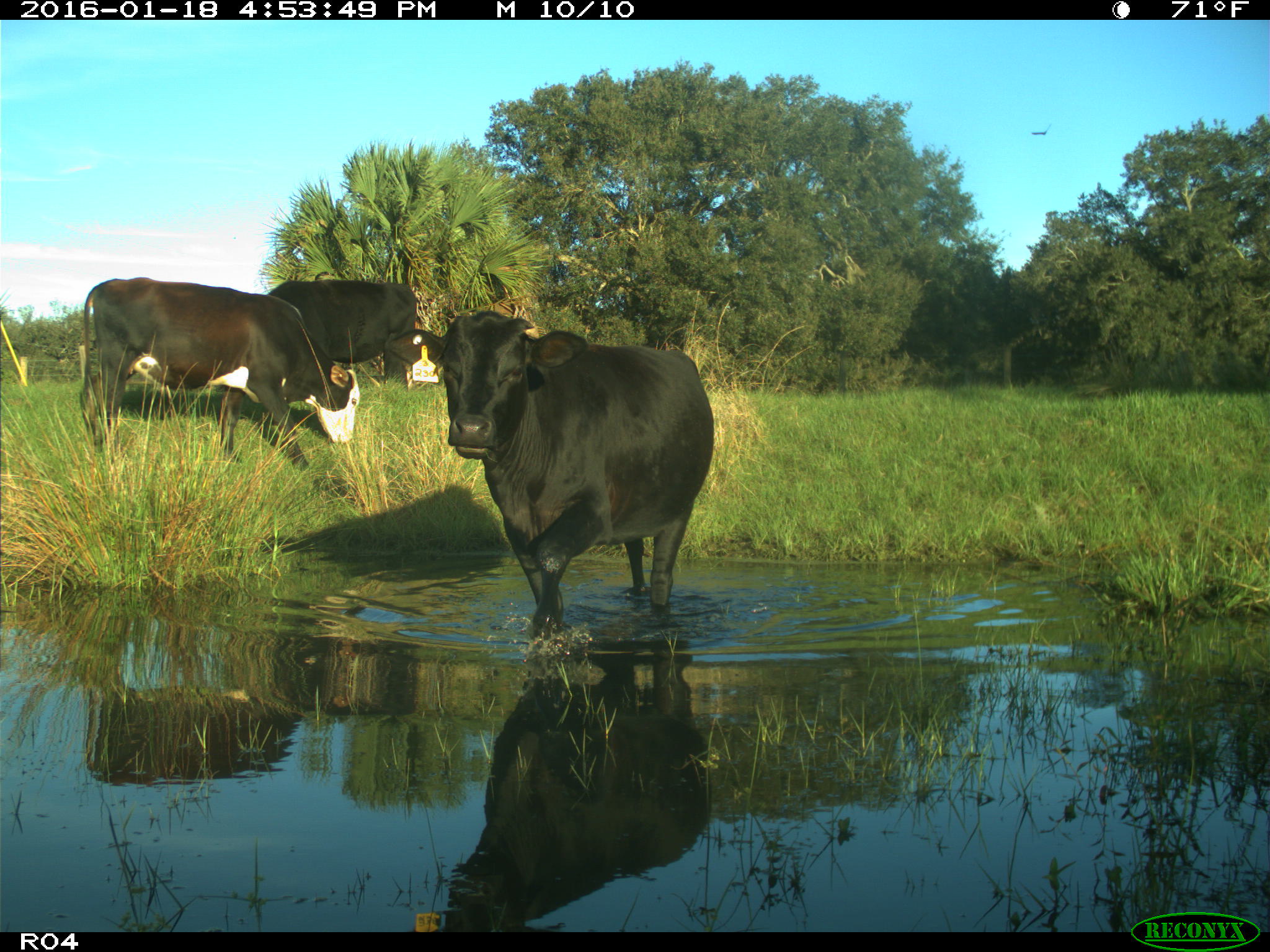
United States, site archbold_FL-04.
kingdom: Animalia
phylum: Chordata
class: Mammalia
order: Artiodactyla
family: Bovidae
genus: Bos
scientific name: Bos taurus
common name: domestic cow